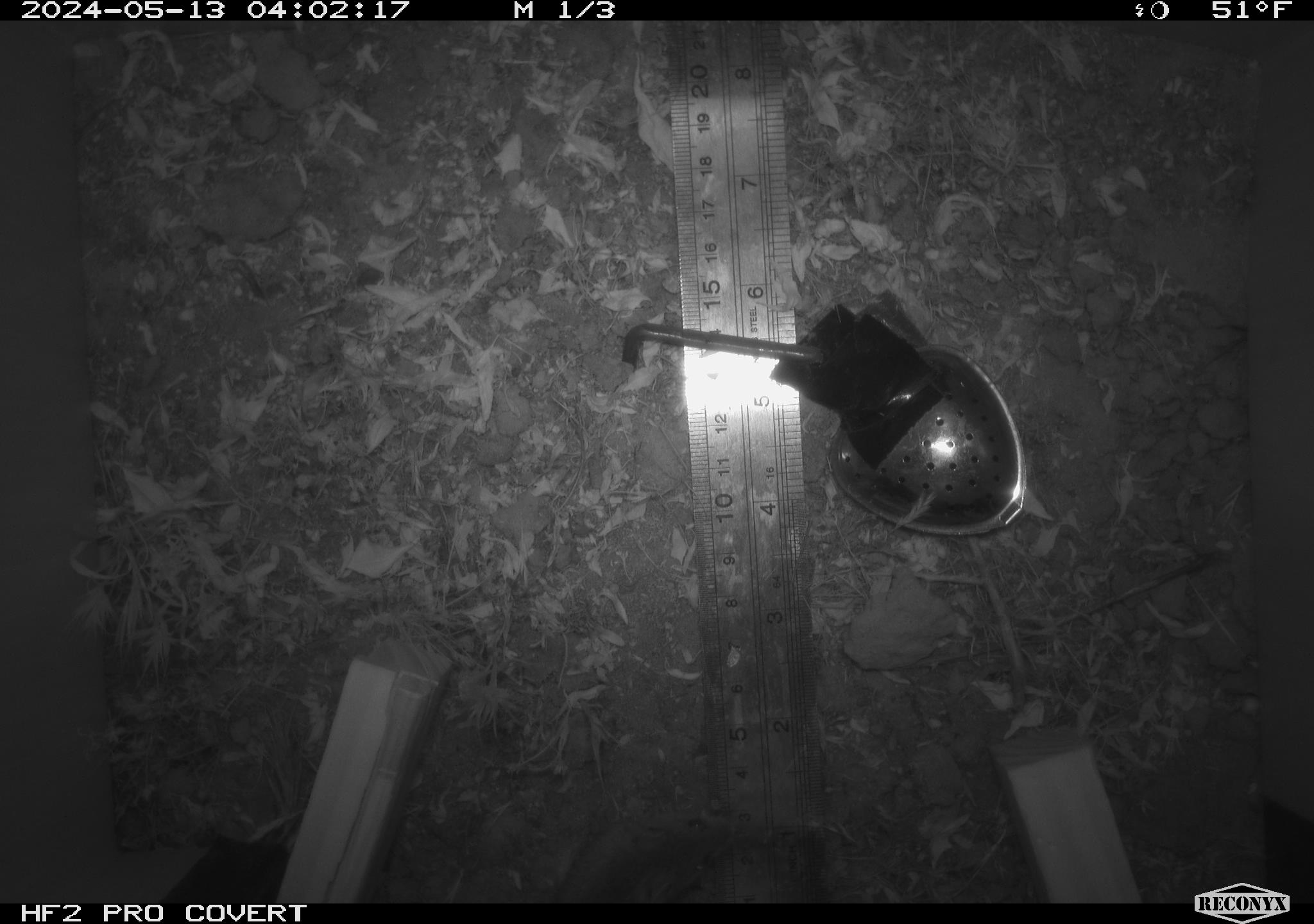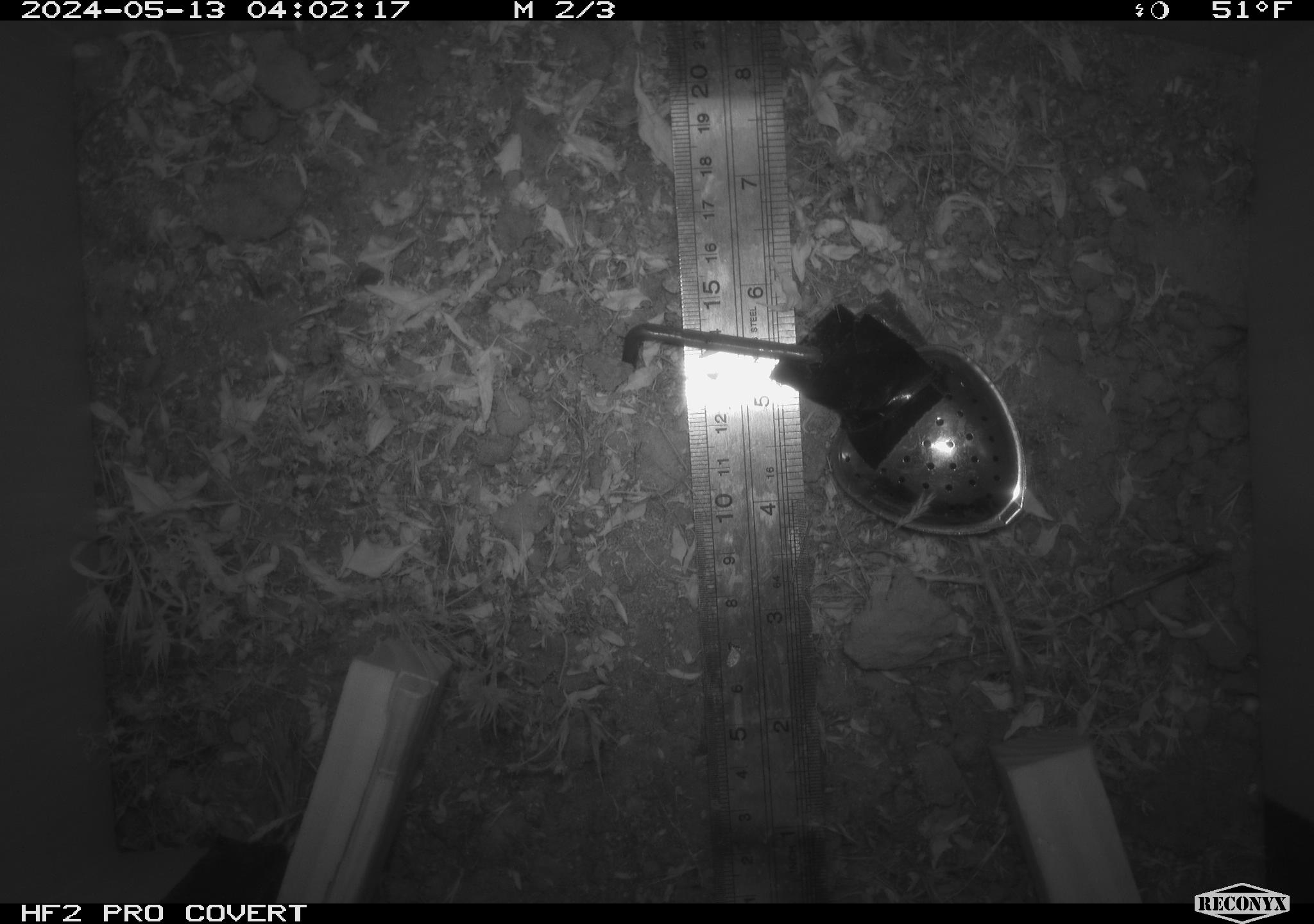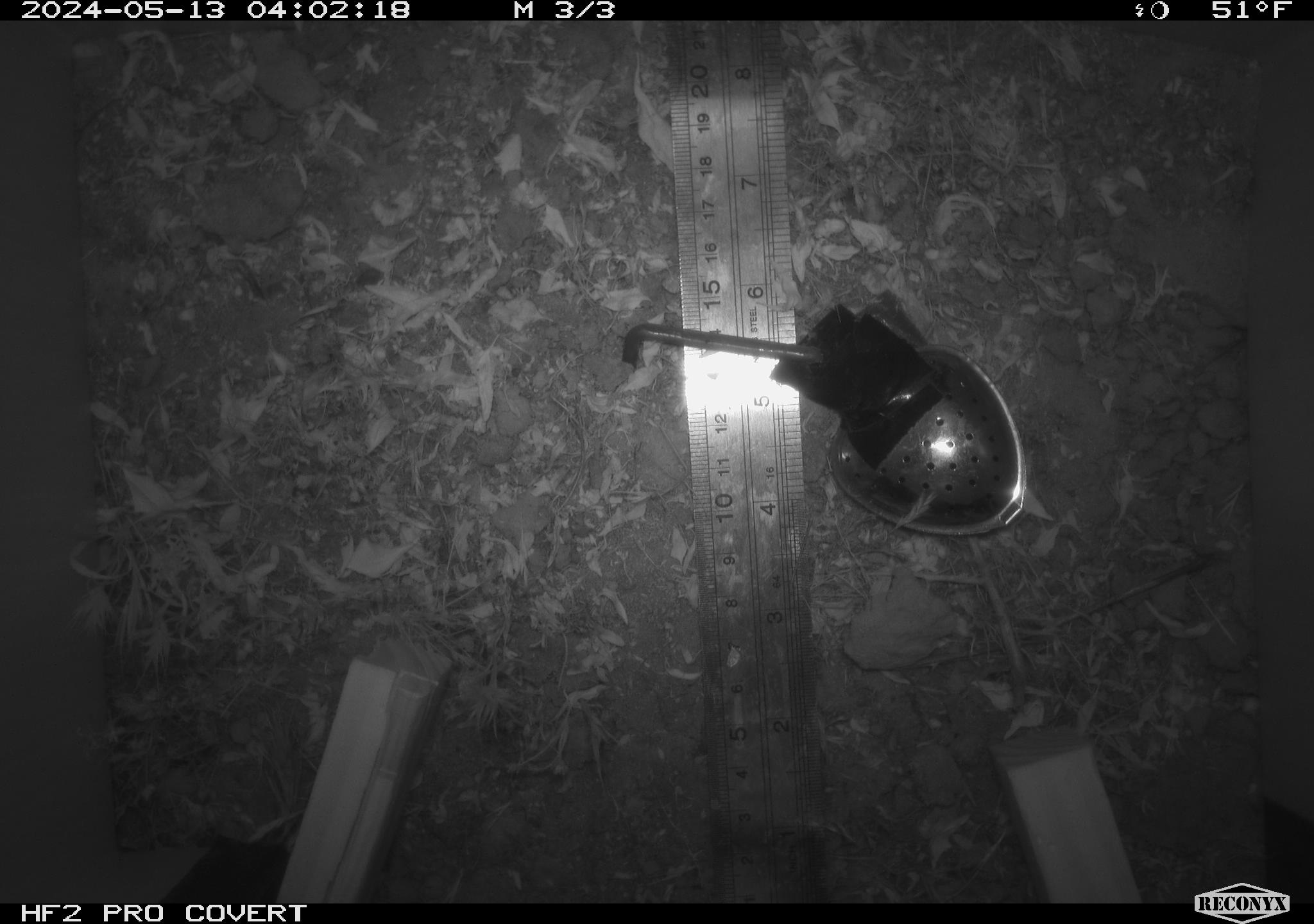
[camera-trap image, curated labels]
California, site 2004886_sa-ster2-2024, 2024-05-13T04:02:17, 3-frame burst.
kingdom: Animalia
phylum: Chordata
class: Mammalia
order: Rodentia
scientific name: Rodentia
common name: mouse species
Mouse species (Rodentia).